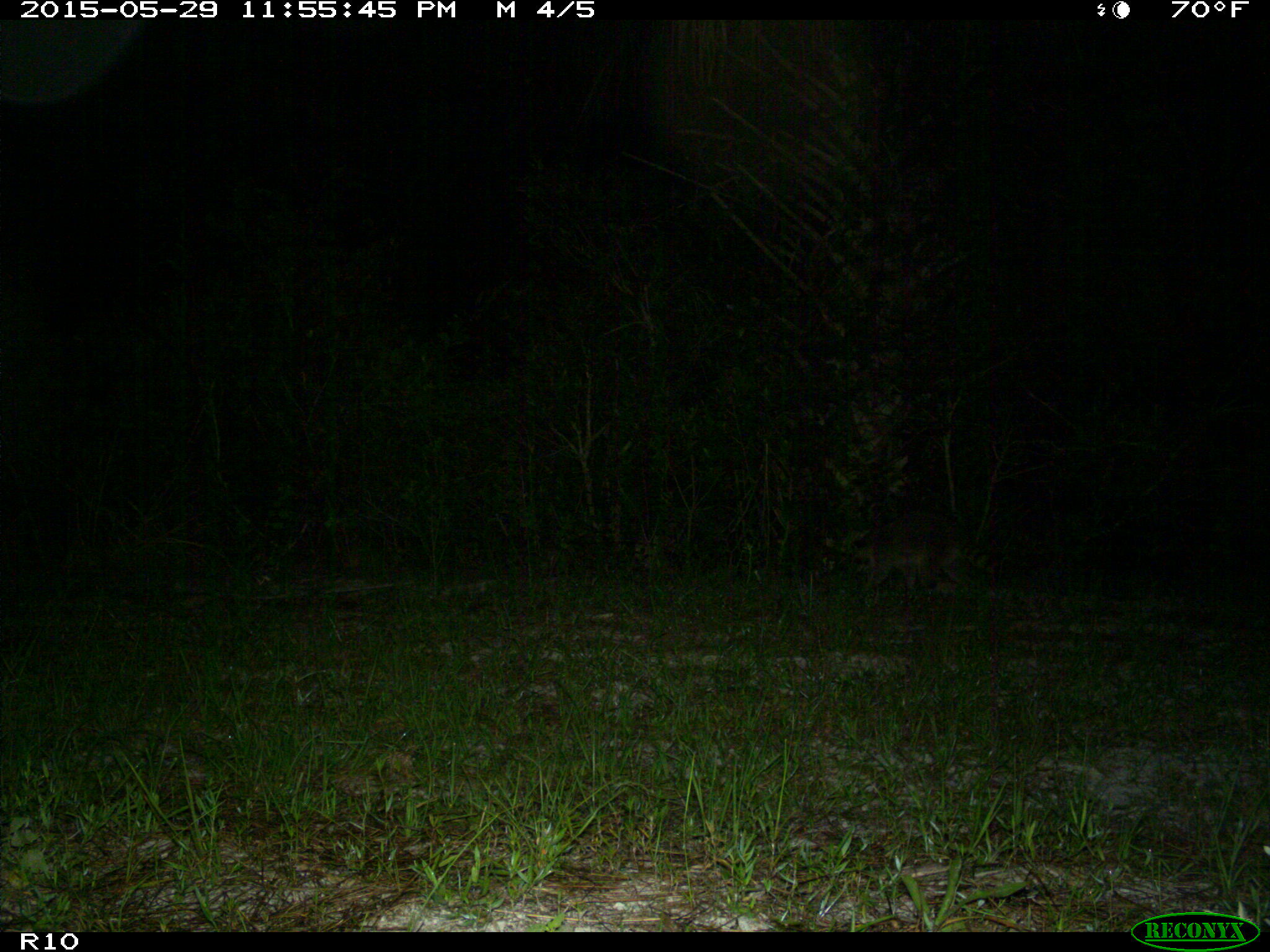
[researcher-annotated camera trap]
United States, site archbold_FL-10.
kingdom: Animalia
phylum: Chordata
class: Mammalia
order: Carnivora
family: Procyonidae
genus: Procyon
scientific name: Procyon lotor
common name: common raccoon